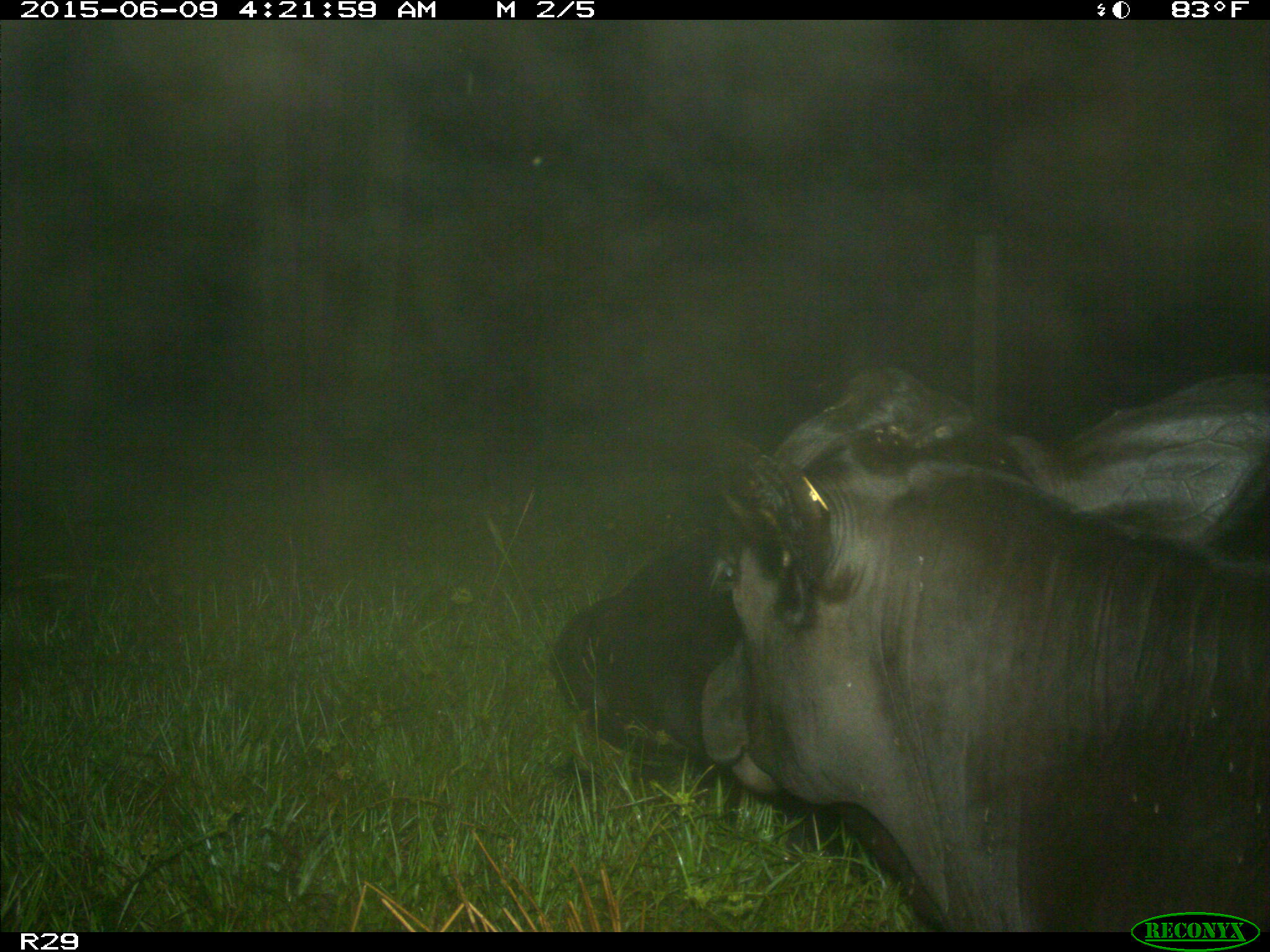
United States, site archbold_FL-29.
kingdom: Animalia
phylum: Chordata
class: Mammalia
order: Artiodactyla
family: Bovidae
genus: Bos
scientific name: Bos taurus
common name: domestic cow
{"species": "Bos taurus (domestic cow)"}